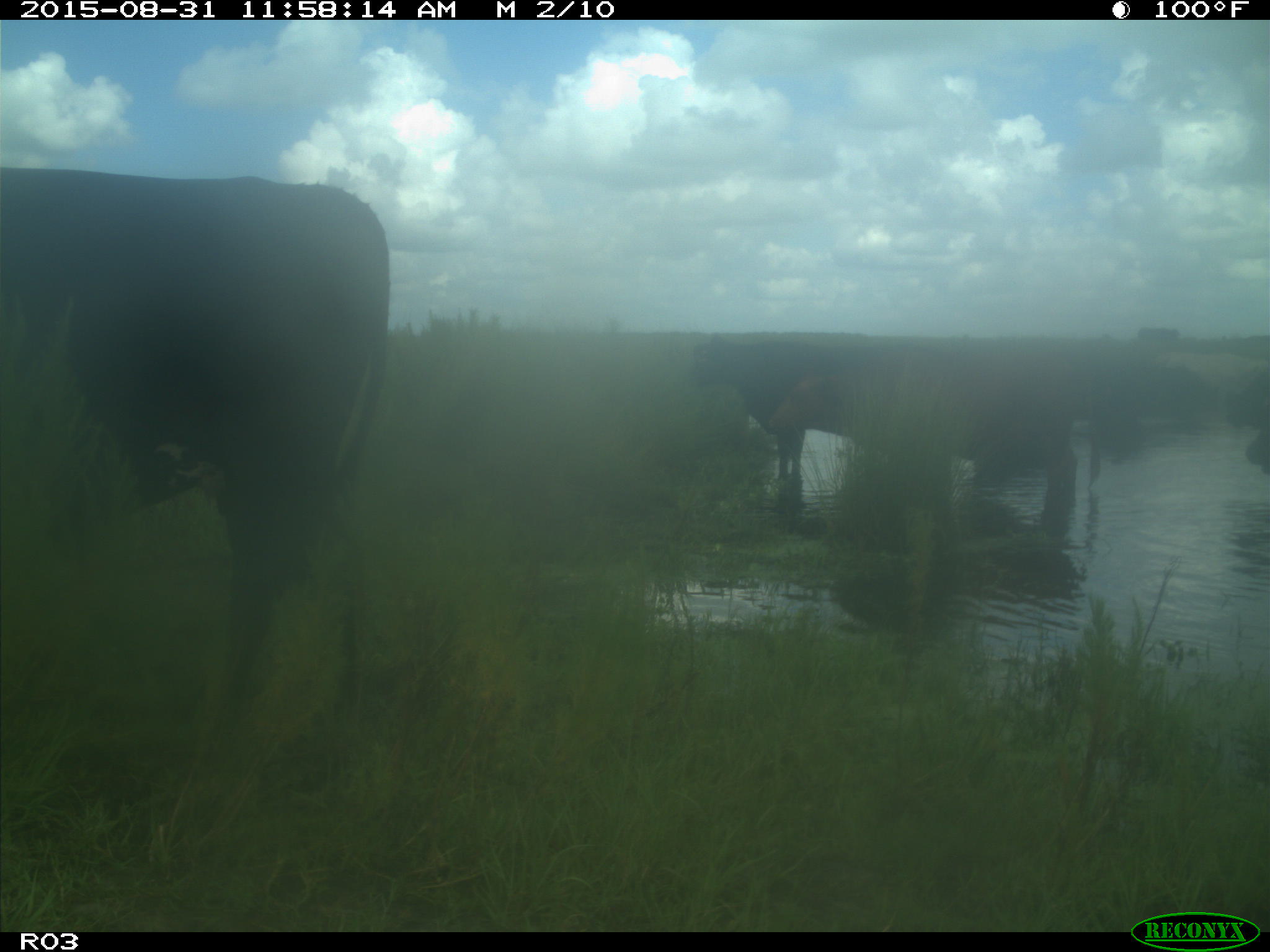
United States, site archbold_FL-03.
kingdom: Animalia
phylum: Chordata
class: Mammalia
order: Artiodactyla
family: Bovidae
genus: Bos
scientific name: Bos taurus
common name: domestic cow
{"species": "Bos taurus (domestic cow)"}